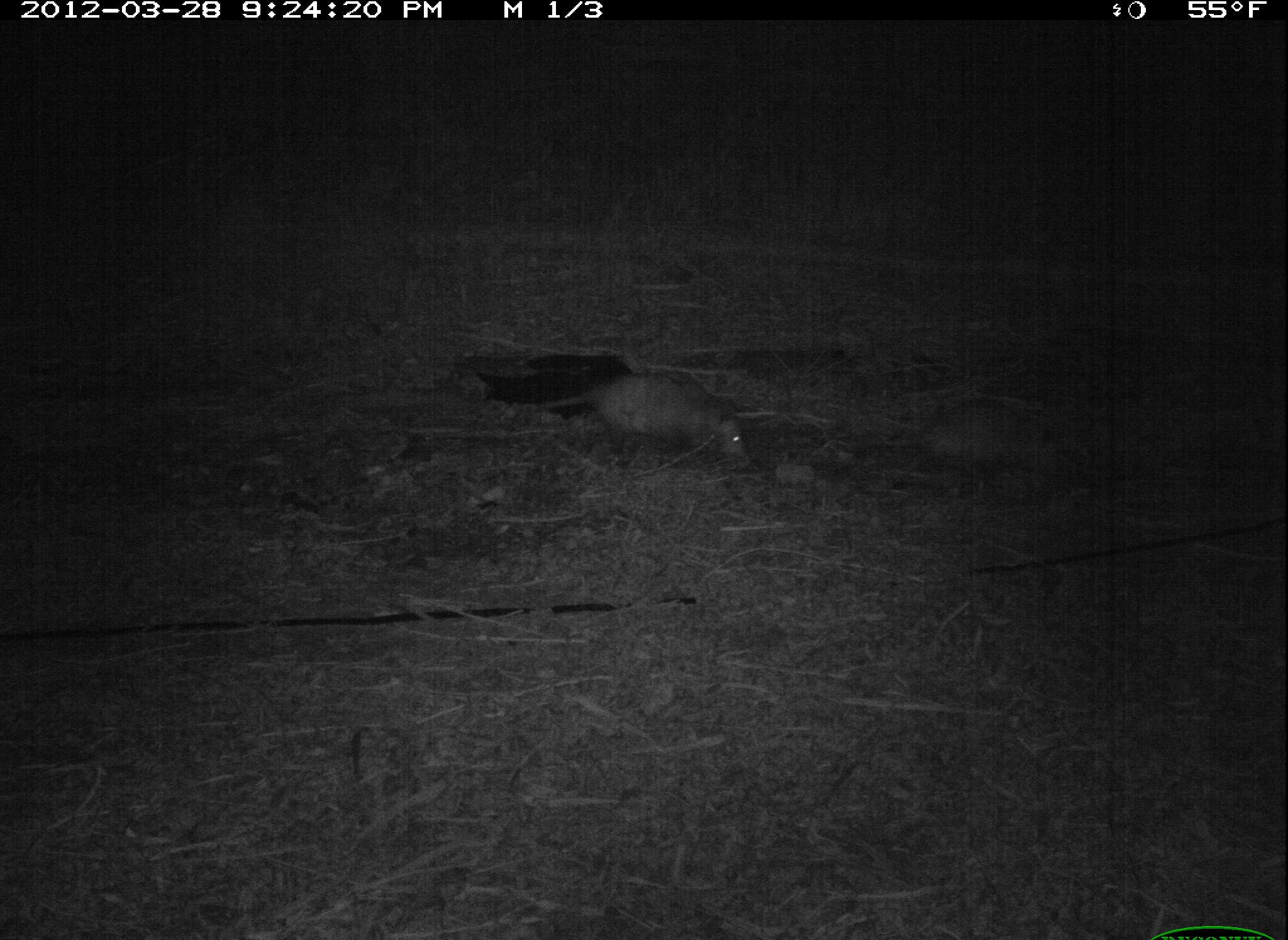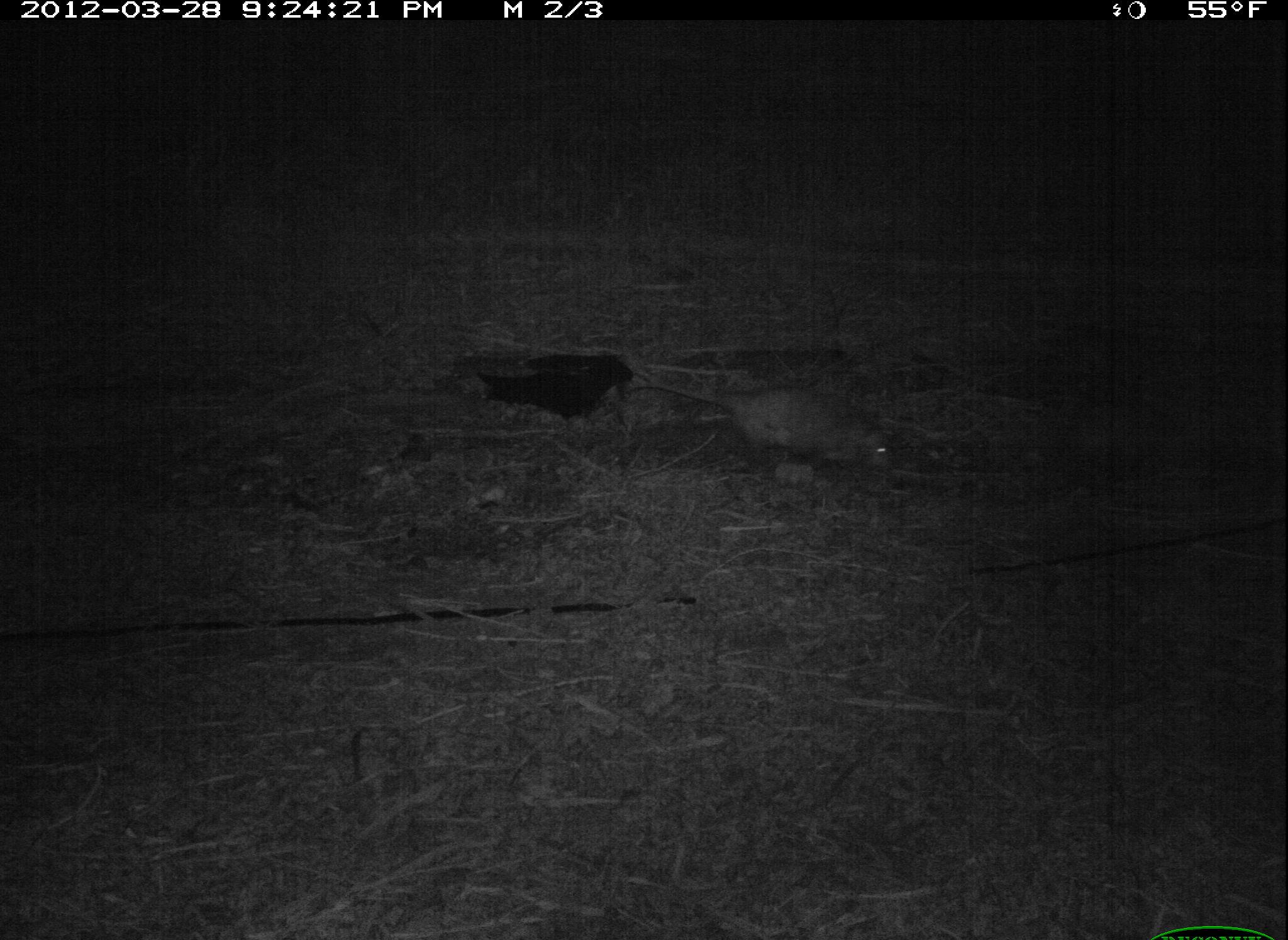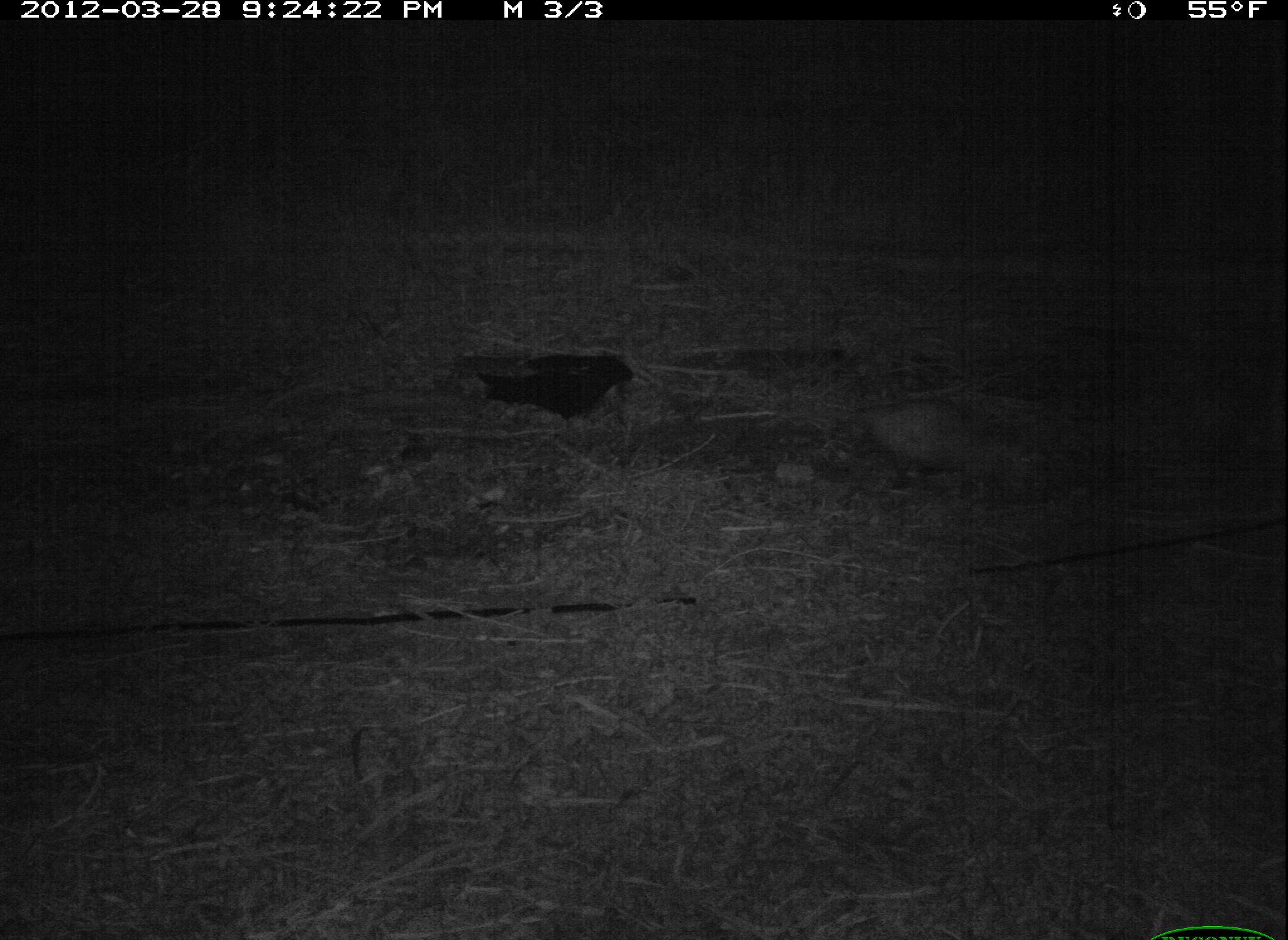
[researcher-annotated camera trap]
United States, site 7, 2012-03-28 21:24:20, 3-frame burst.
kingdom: Animalia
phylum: Chordata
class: Mammalia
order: Didelphimorphia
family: Didelphidae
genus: Didelphis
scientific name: Didelphis virginiana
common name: virginia opossum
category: opossum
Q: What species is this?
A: Opossum (virginia opossum) (Didelphis virginiana).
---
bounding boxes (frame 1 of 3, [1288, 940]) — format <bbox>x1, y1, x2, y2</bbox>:
opossum: <bbox>512, 358, 760, 470</bbox>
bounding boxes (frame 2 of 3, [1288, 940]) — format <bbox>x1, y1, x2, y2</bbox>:
opossum: <bbox>623, 350, 921, 494</bbox>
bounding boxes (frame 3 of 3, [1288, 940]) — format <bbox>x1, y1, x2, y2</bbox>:
opossum: <bbox>816, 375, 1042, 514</bbox>